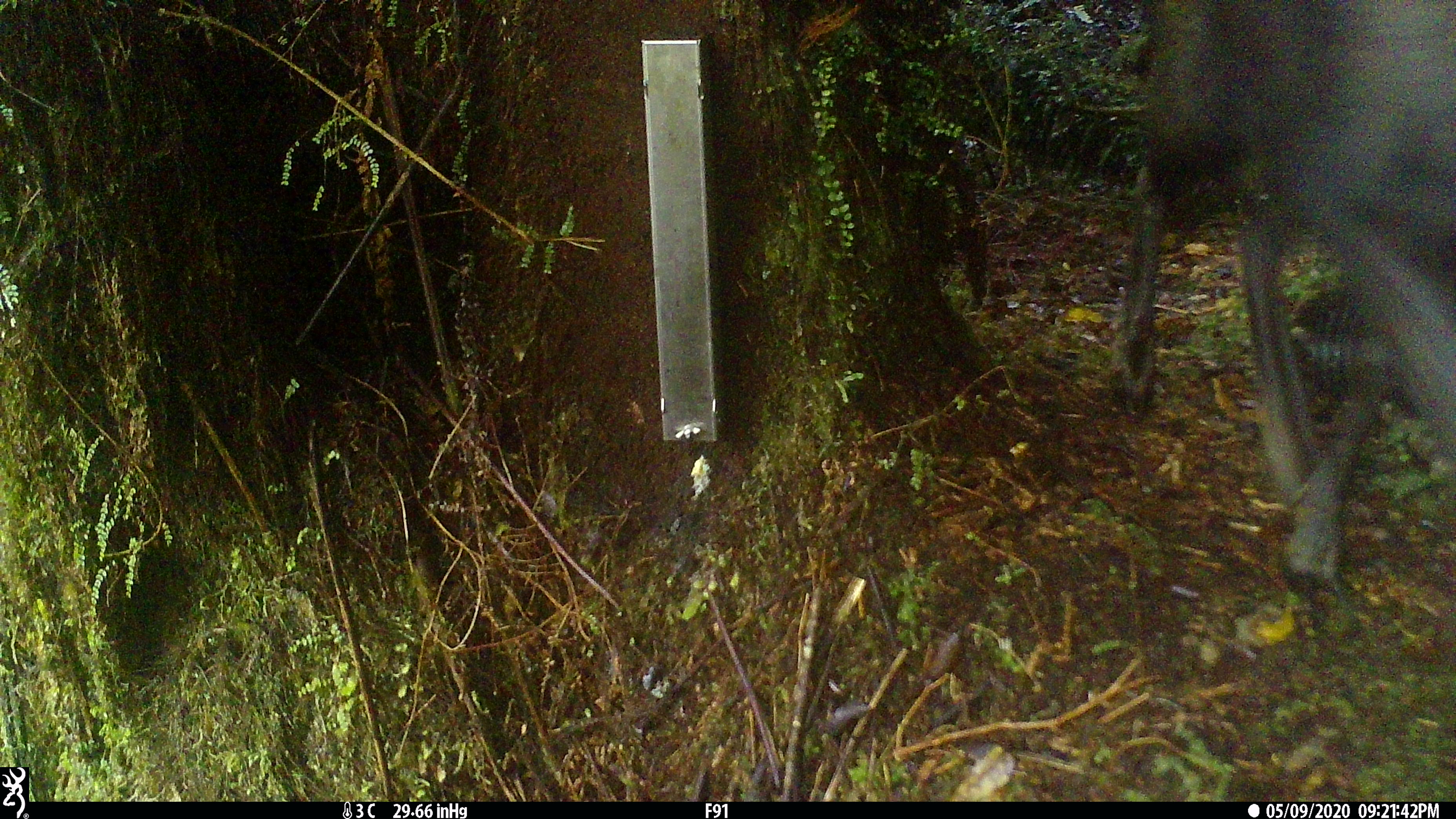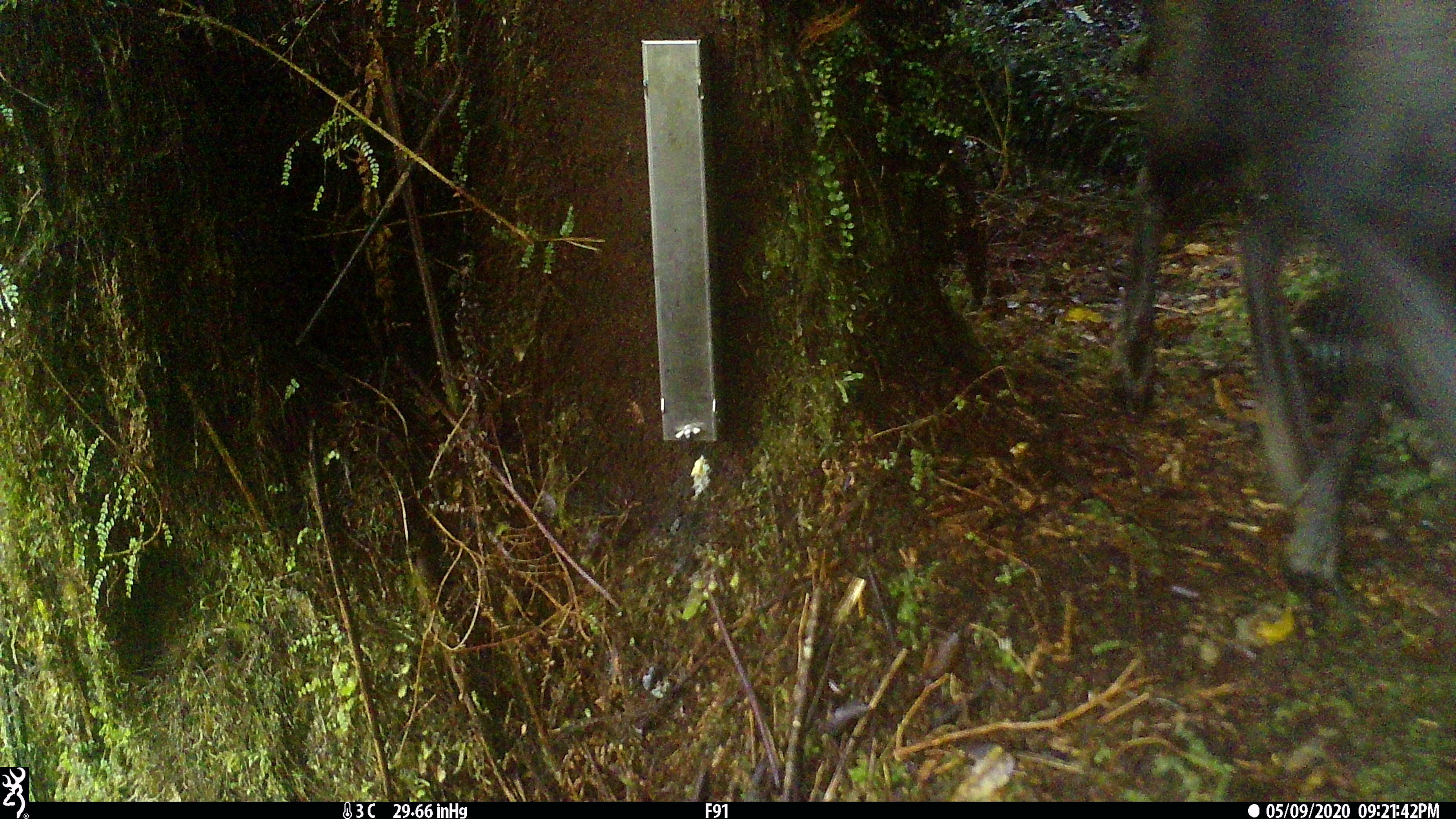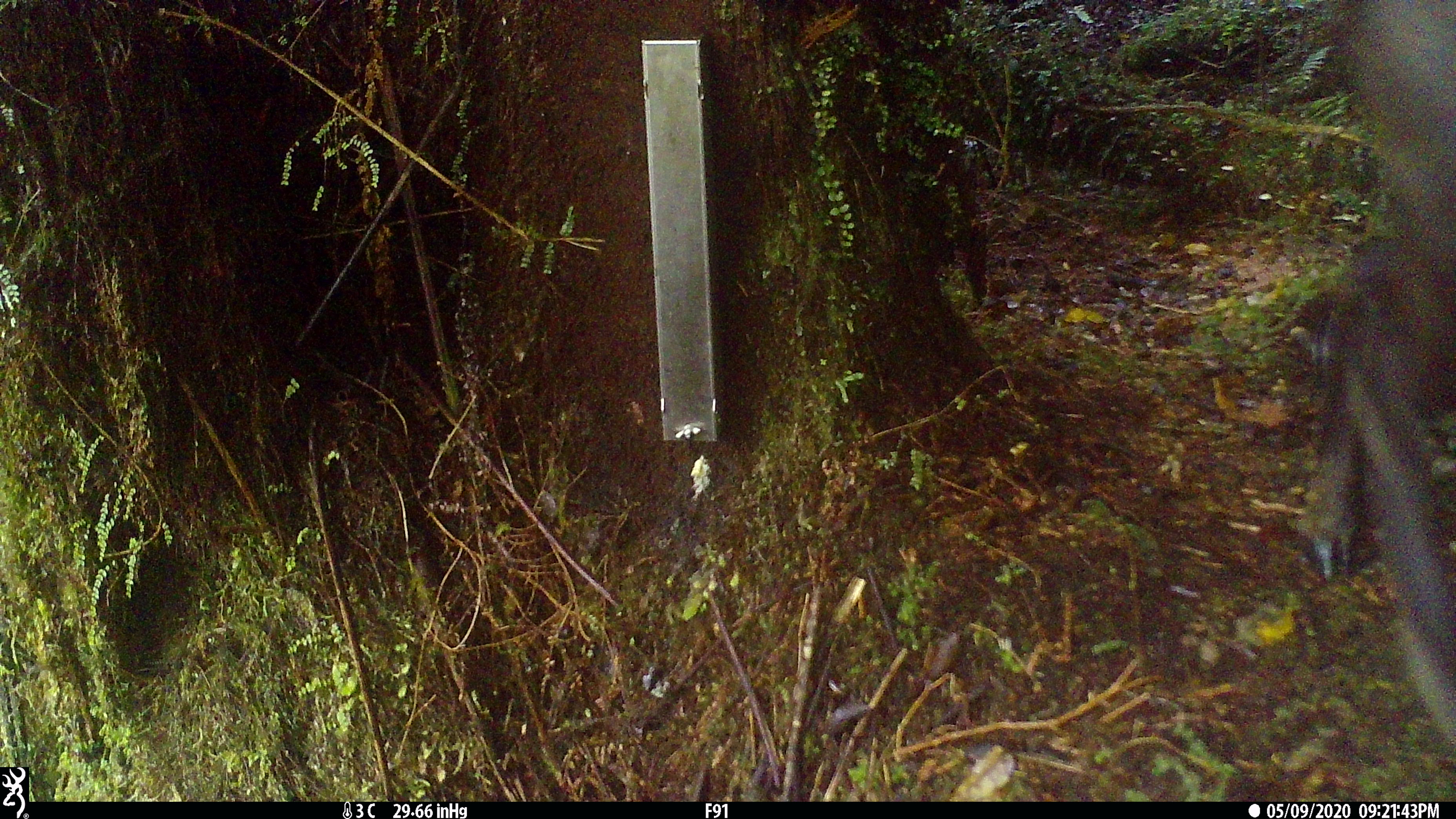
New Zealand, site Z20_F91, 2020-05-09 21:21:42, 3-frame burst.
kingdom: Animalia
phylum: Chordata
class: Mammalia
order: Artiodactyla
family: Bovidae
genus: Rupicapra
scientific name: Rupicapra rupicapra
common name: alpine chamois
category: chamois